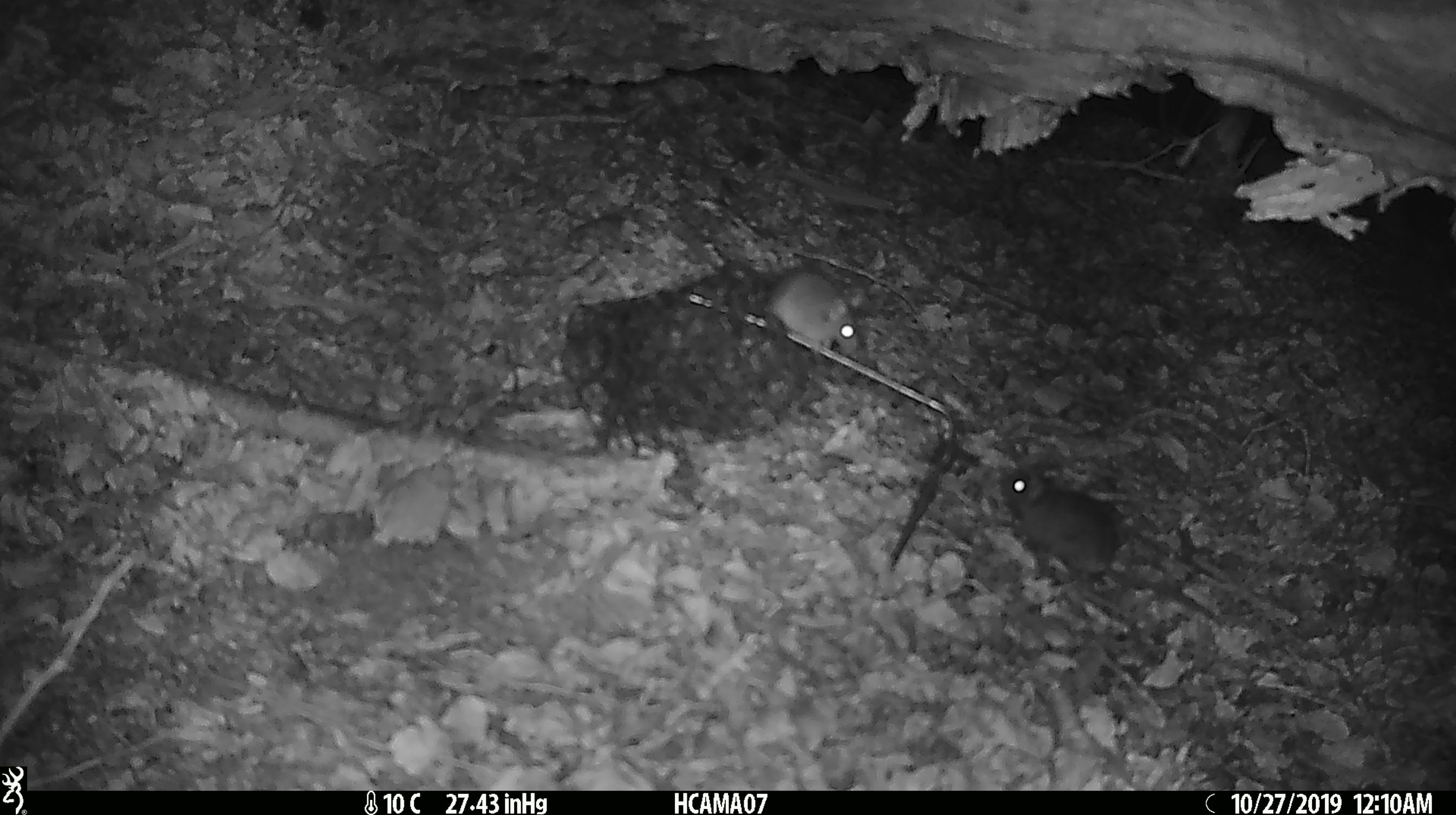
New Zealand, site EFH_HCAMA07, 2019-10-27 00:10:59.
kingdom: Animalia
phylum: Chordata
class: Mammalia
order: Rodentia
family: Muridae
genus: Mus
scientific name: Mus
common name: mouse